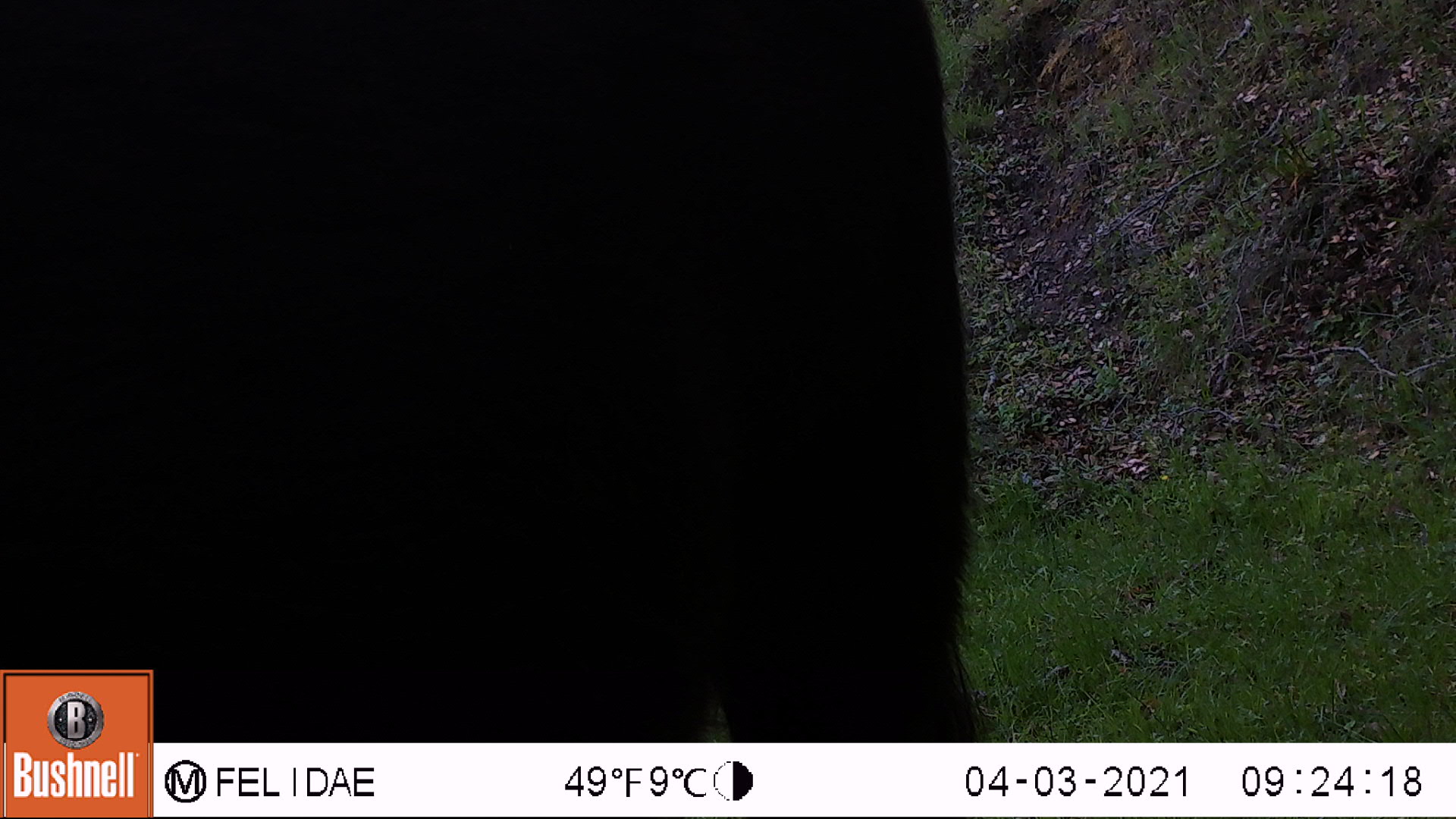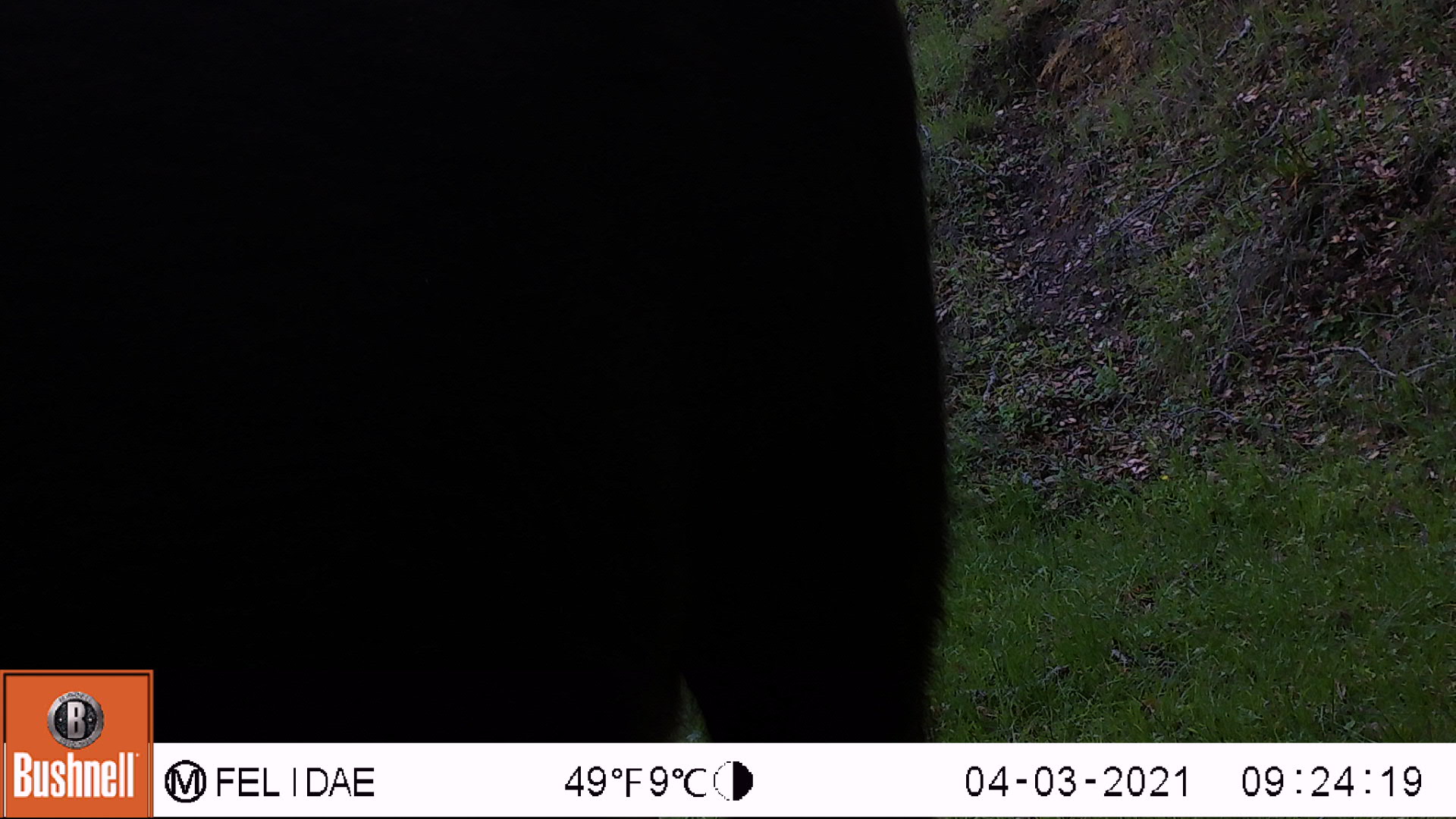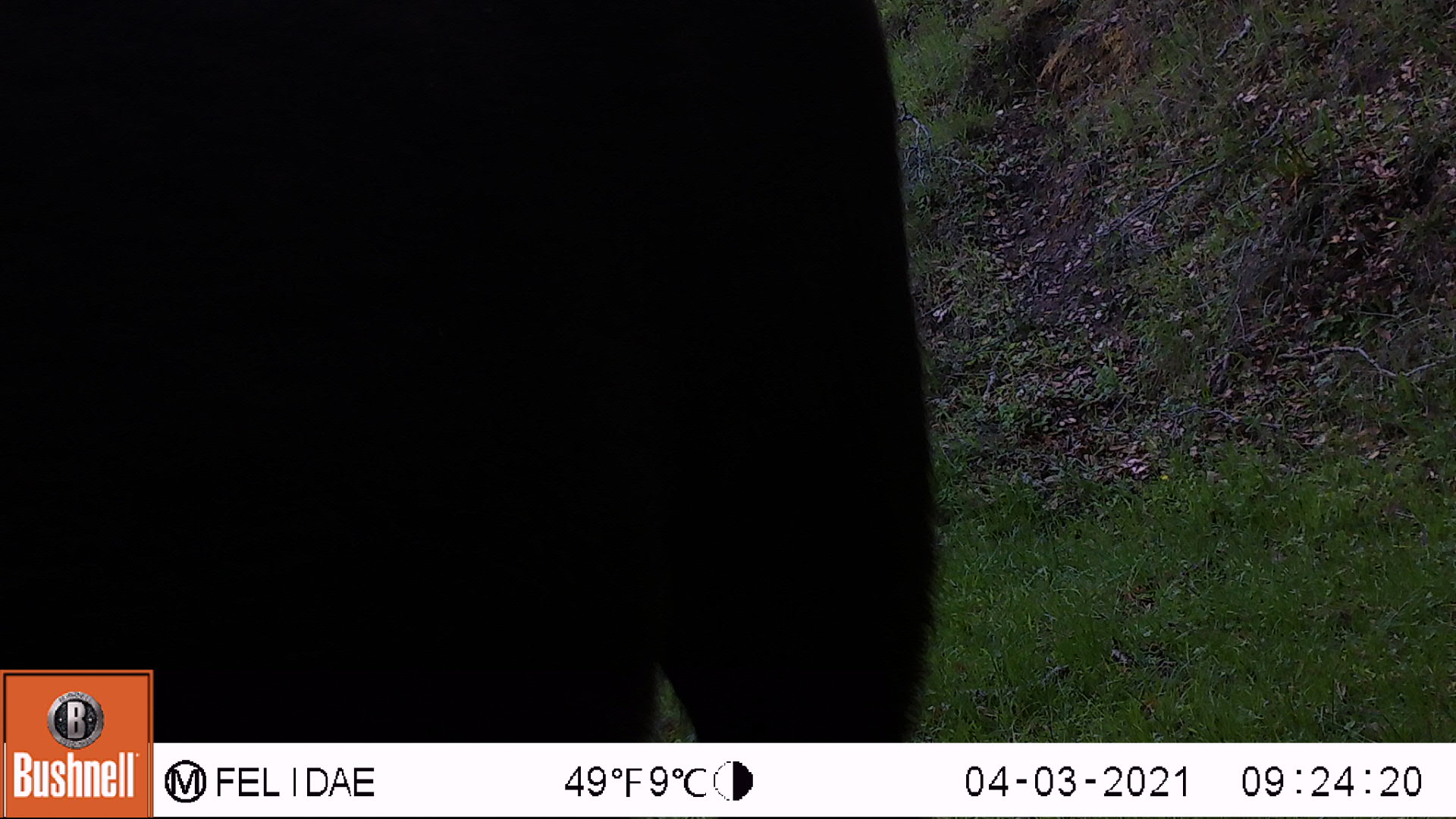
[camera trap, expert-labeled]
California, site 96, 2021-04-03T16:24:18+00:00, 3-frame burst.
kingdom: Animalia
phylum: Chordata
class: Mammalia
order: Artiodactyla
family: Bovidae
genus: Bos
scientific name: Bos taurus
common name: domestic cattle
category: cattle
Cattle (domestic cattle) (Bos taurus).